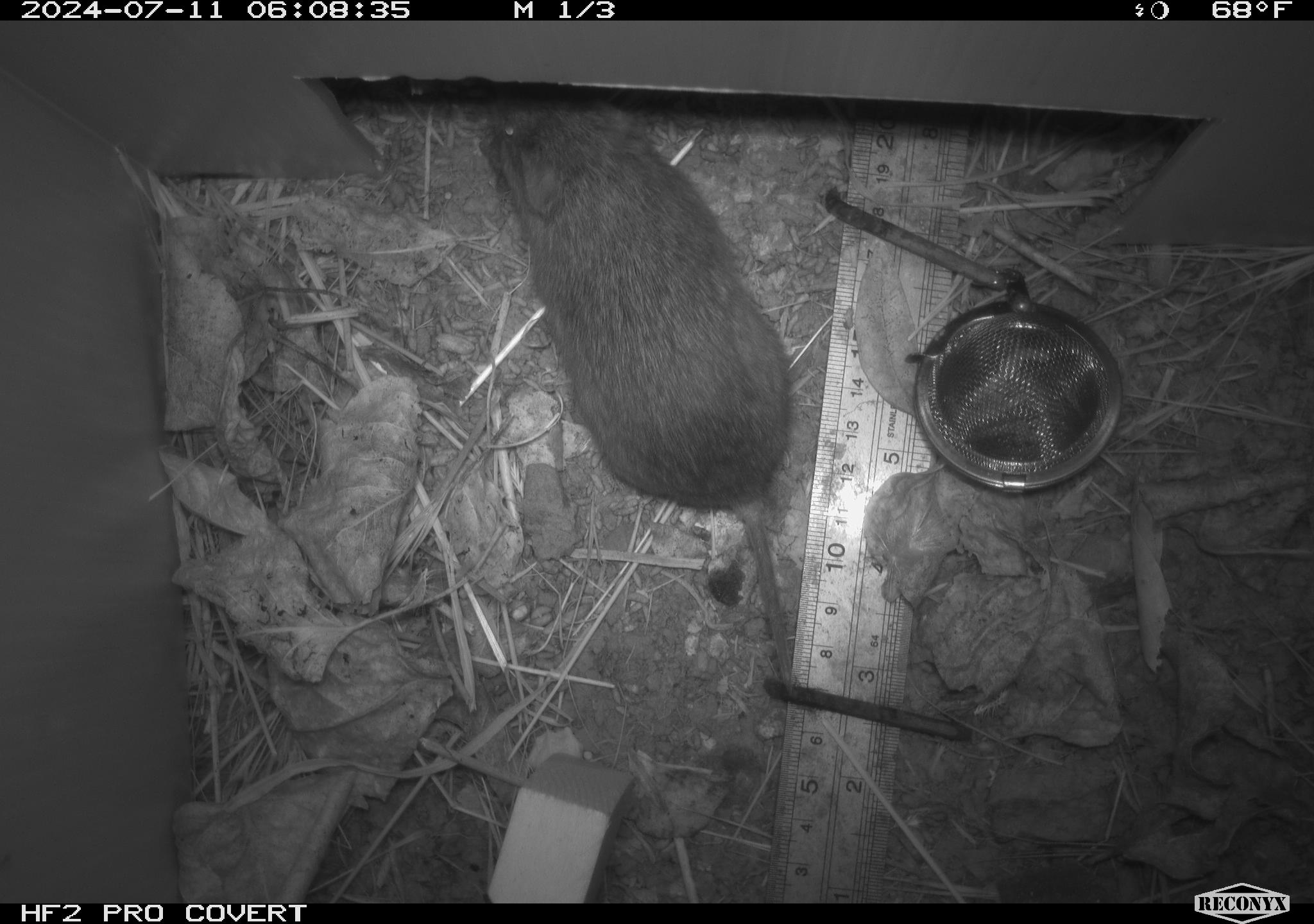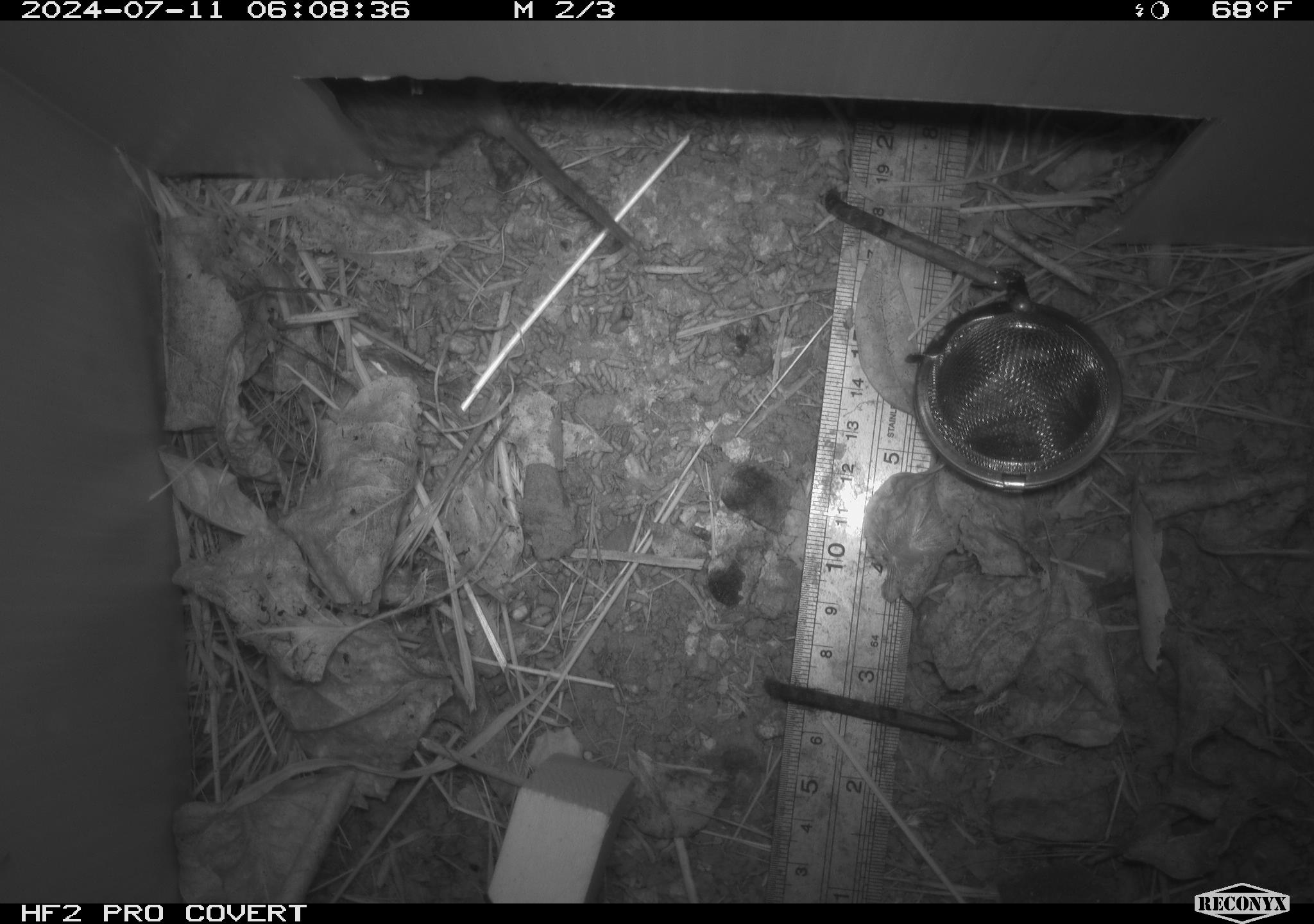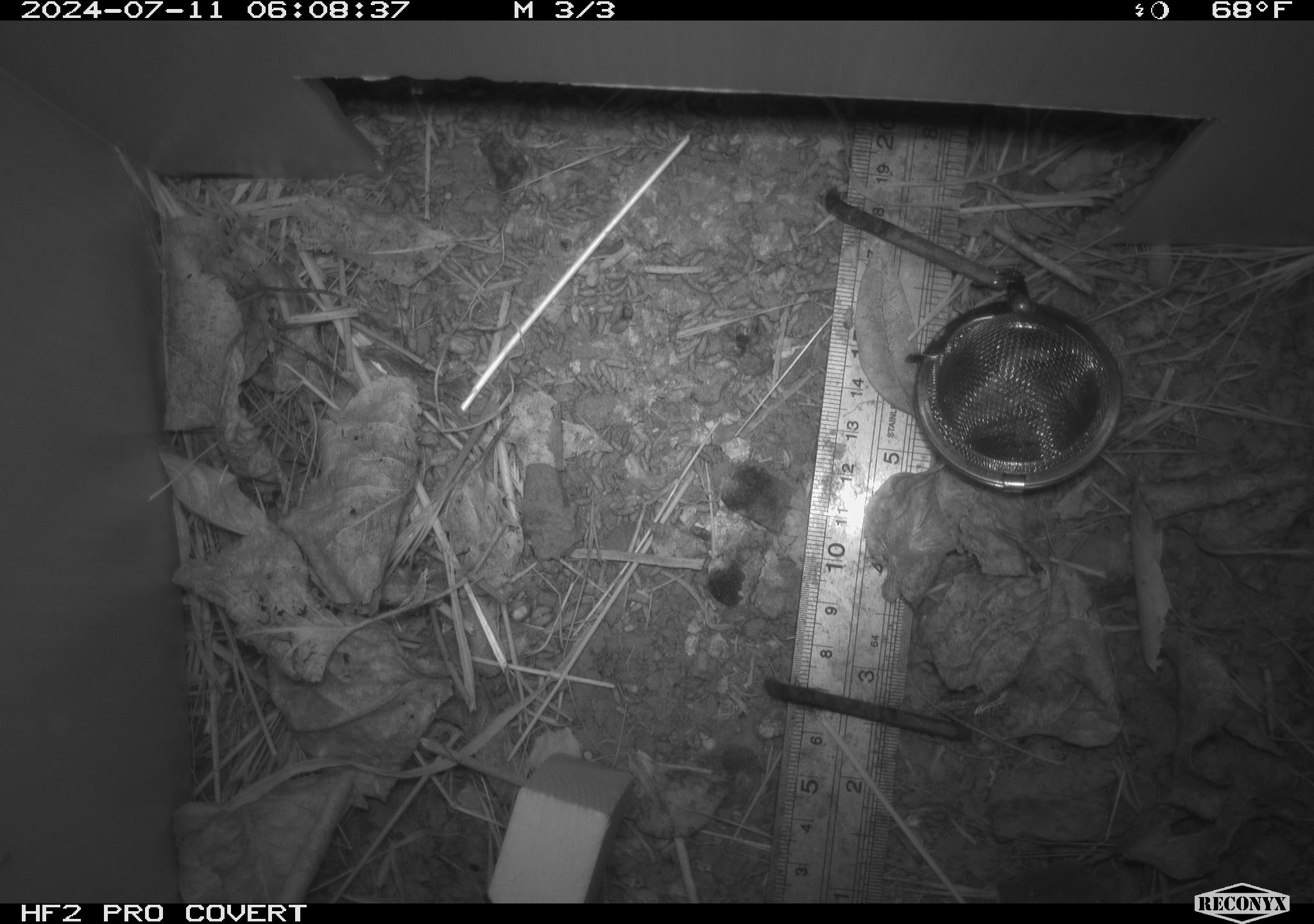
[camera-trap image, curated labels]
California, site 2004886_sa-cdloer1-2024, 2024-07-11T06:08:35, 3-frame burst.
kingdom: Animalia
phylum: Chordata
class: Mammalia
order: Rodentia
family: Cricetidae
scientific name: Arvicolinae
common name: voles, lemmings, and muskrats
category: arvicolinae subfamily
Arvicolinae subfamily (voles, lemmings, and muskrats) (Arvicolinae).